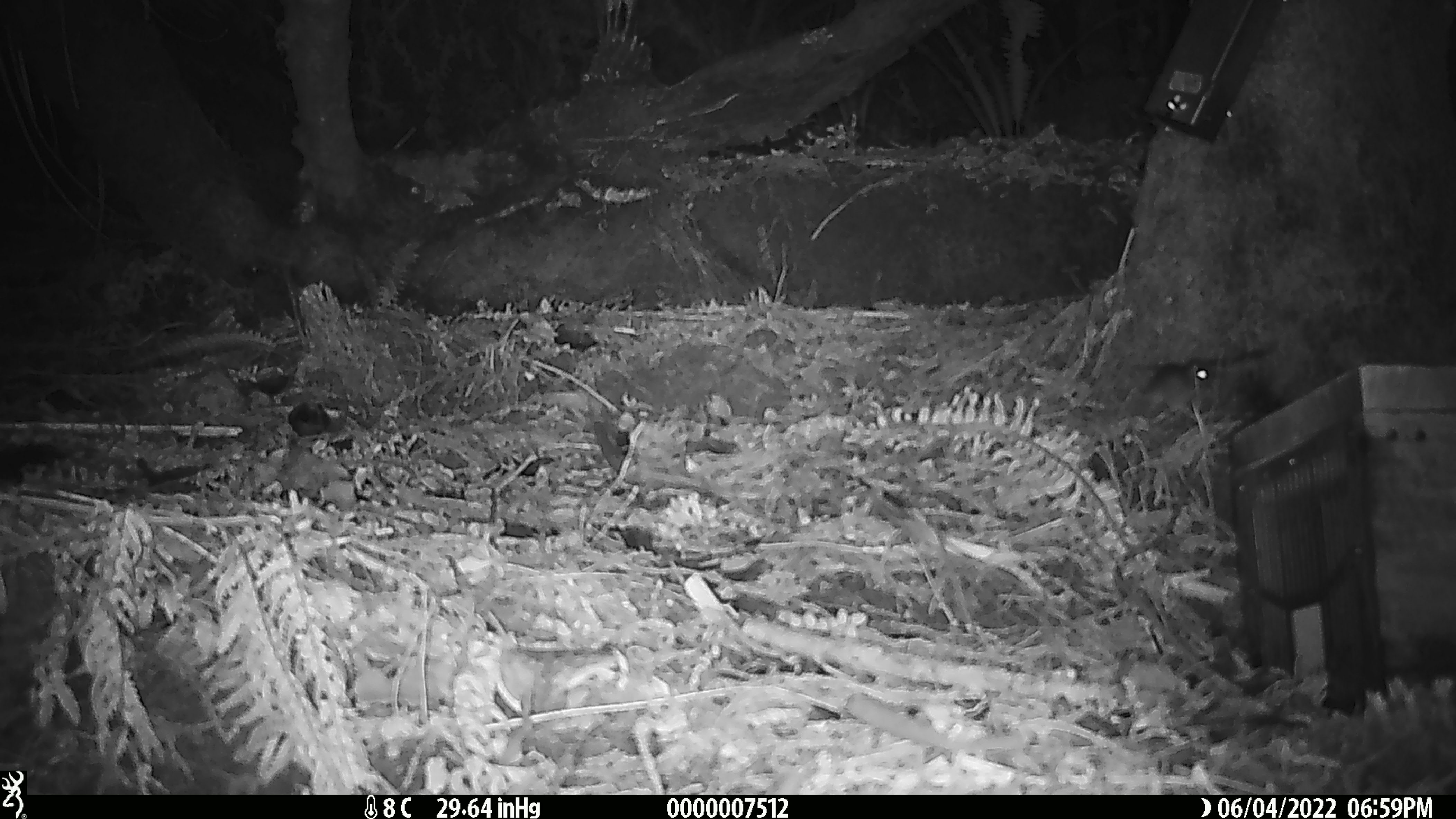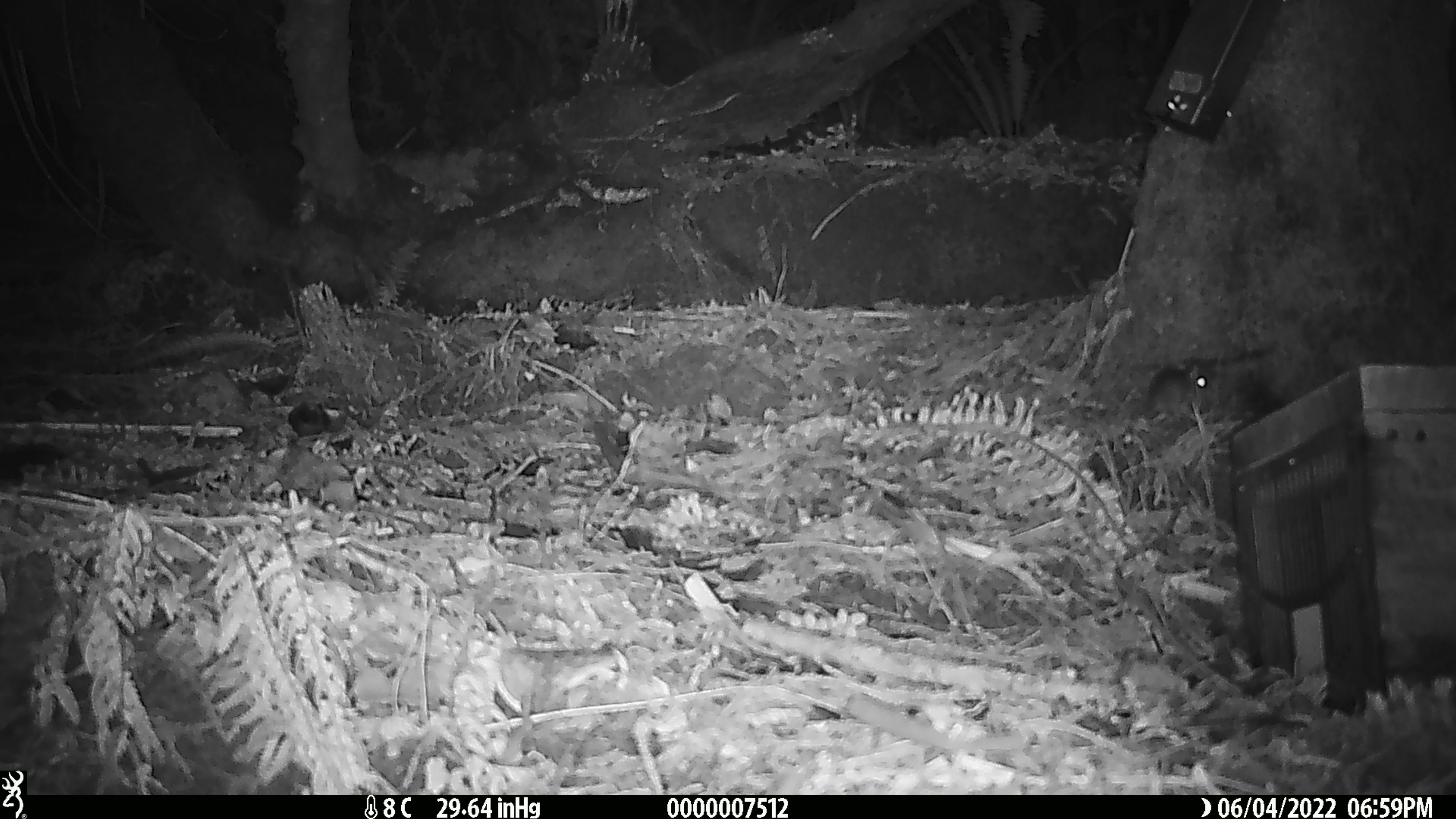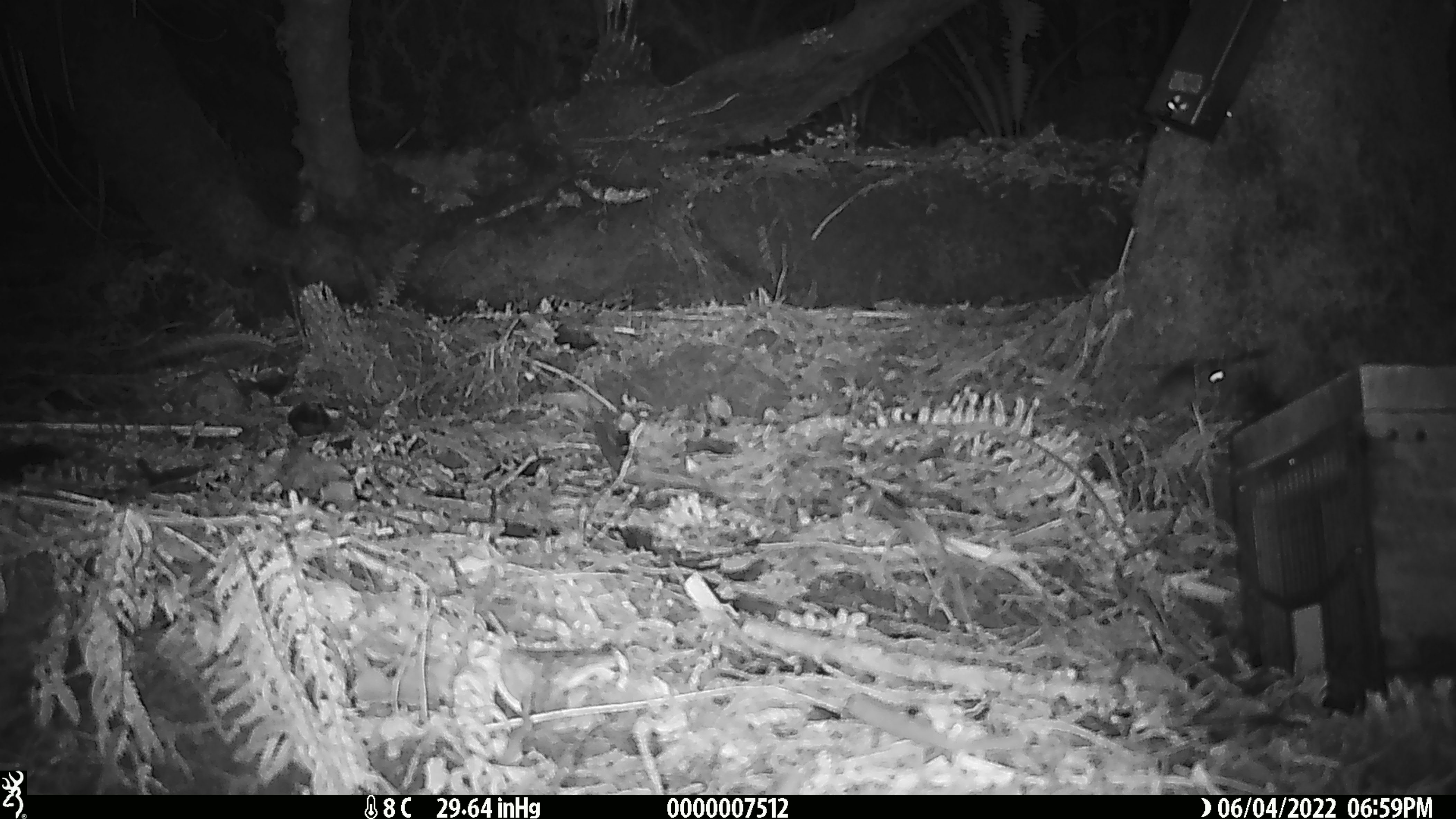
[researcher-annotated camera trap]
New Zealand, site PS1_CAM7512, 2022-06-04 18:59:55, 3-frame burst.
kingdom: Animalia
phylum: Chordata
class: Mammalia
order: Rodentia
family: Muridae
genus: Mus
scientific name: Mus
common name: mouse